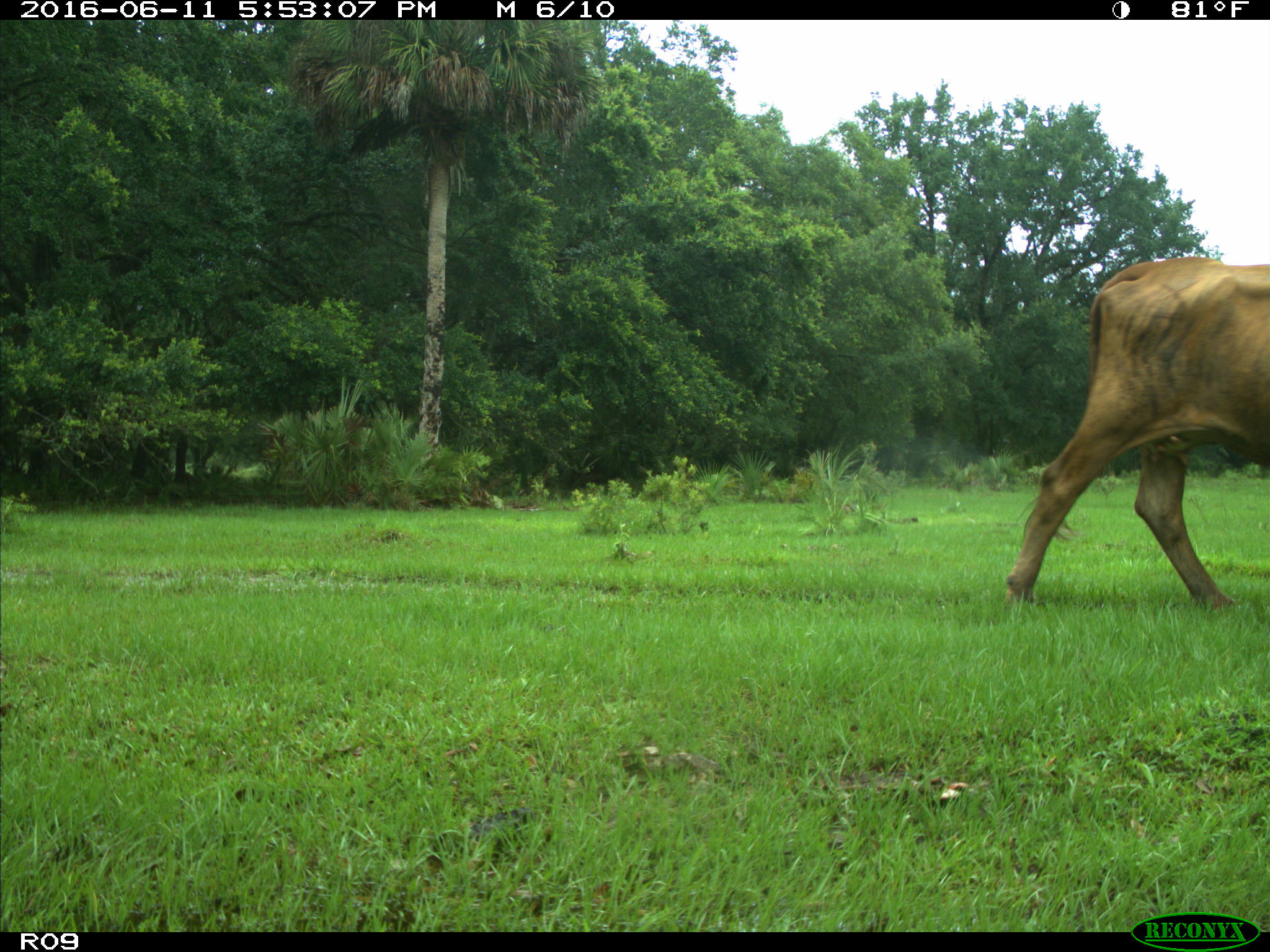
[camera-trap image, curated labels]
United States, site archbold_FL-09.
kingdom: Animalia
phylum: Chordata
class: Mammalia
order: Artiodactyla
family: Bovidae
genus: Bos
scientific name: Bos taurus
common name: domestic cow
Bos taurus (domestic cow).